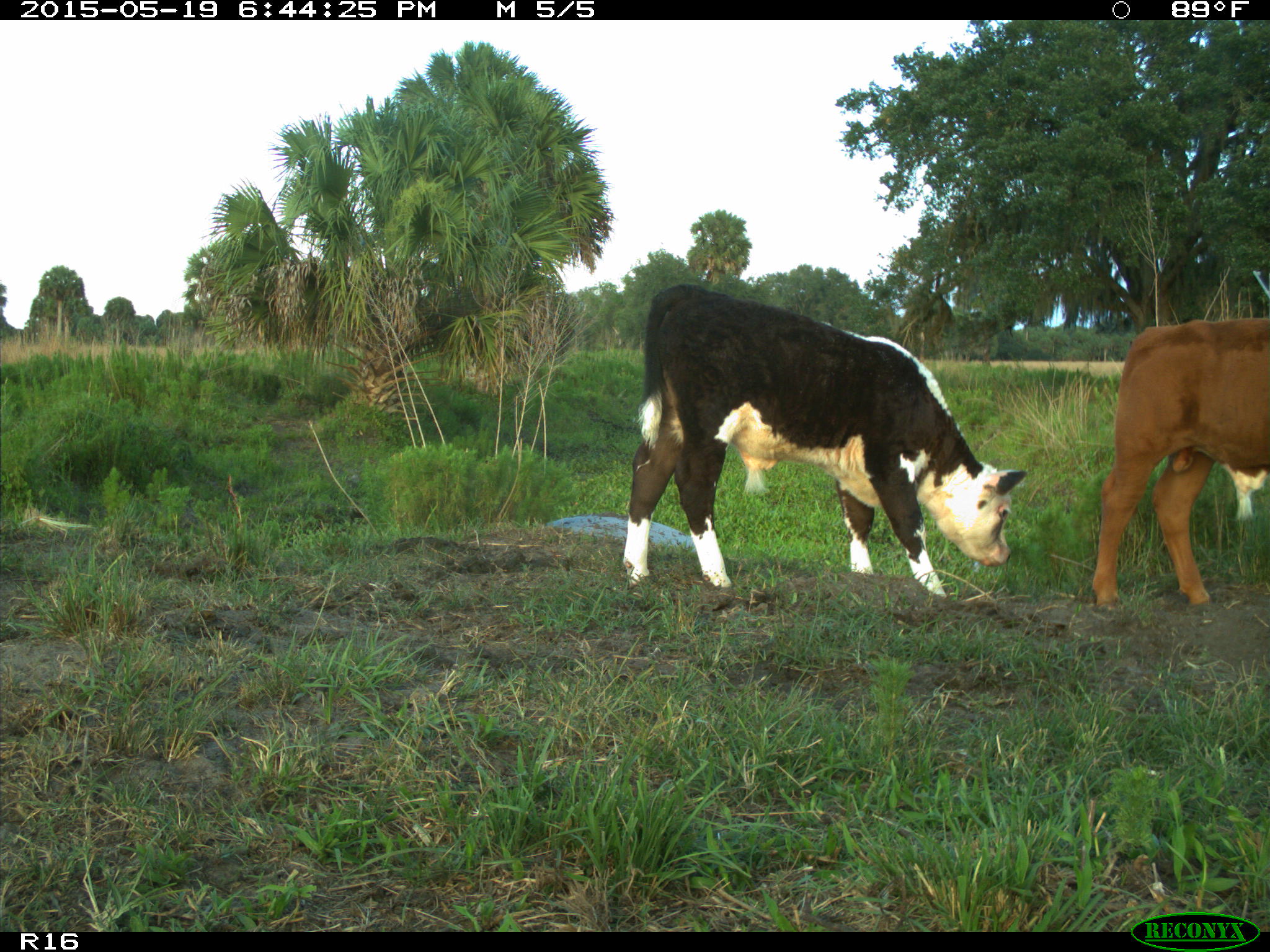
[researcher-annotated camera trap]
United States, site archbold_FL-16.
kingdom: Animalia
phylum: Chordata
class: Mammalia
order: Artiodactyla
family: Bovidae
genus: Bos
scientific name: Bos taurus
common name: domestic cow